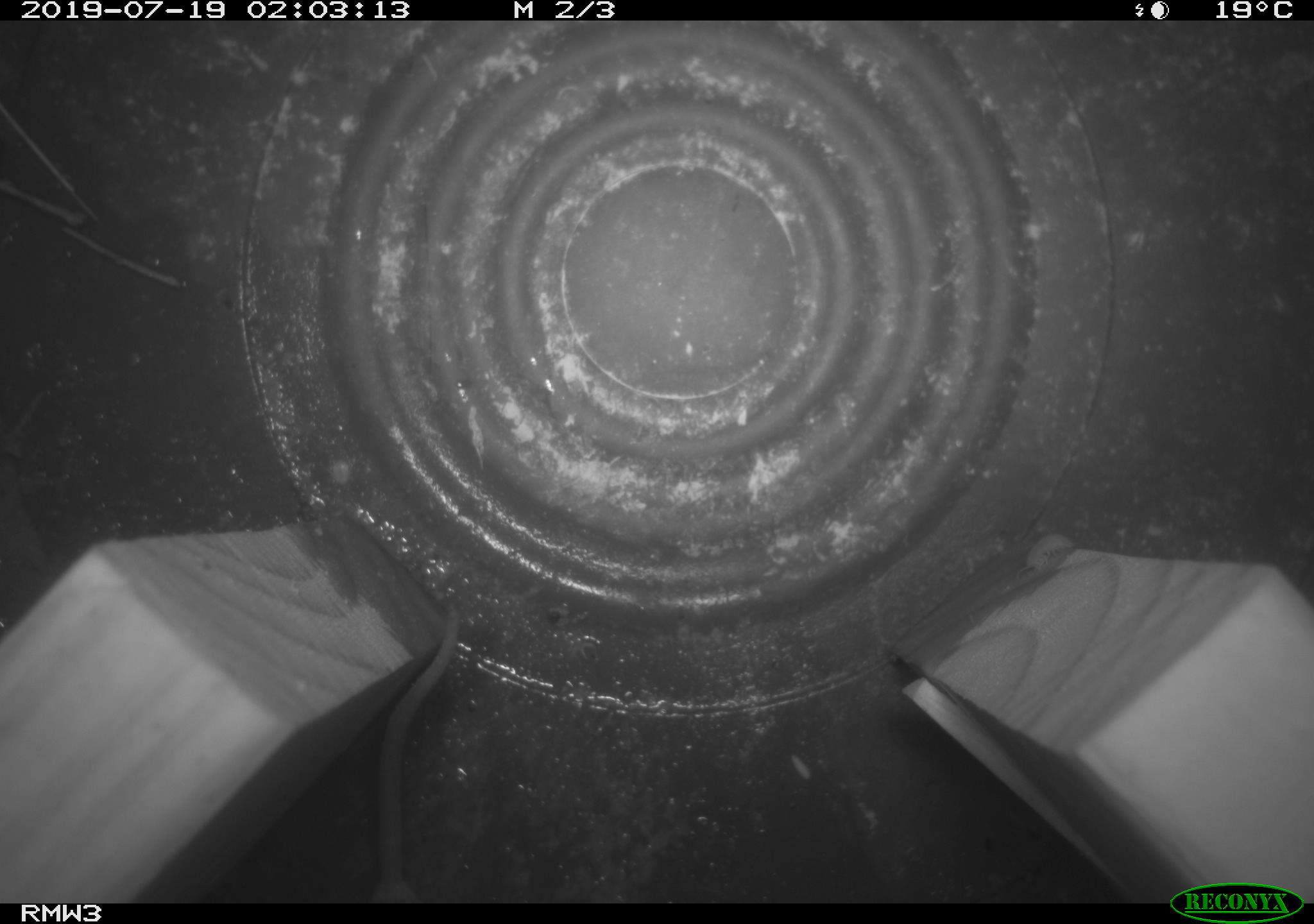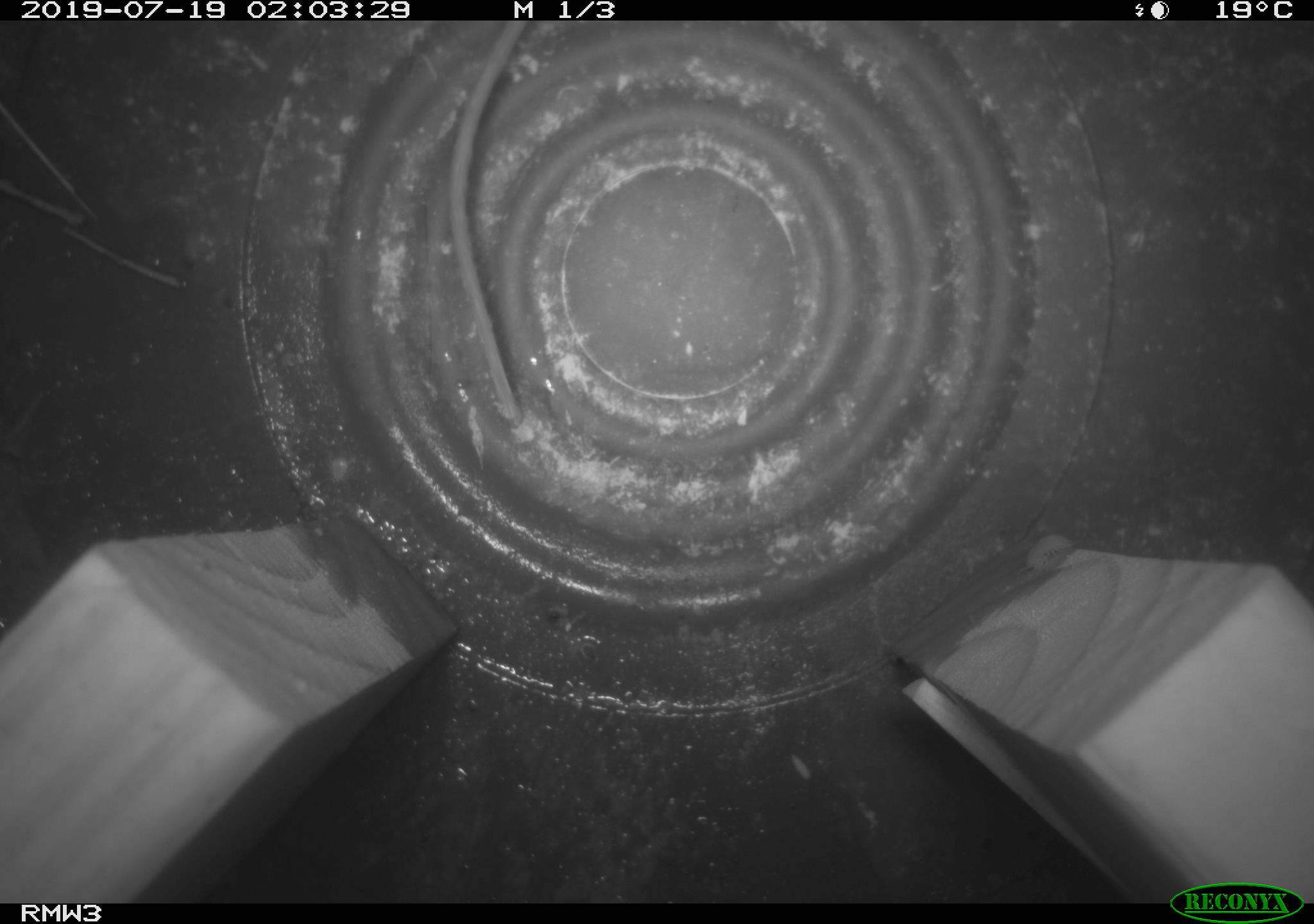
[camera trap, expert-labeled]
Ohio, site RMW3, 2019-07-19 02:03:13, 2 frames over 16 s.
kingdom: Animalia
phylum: Chordata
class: Mammalia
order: Rodentia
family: Cricetidae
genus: Peromyscus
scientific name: Peromyscus leucopus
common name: white-footed mouse